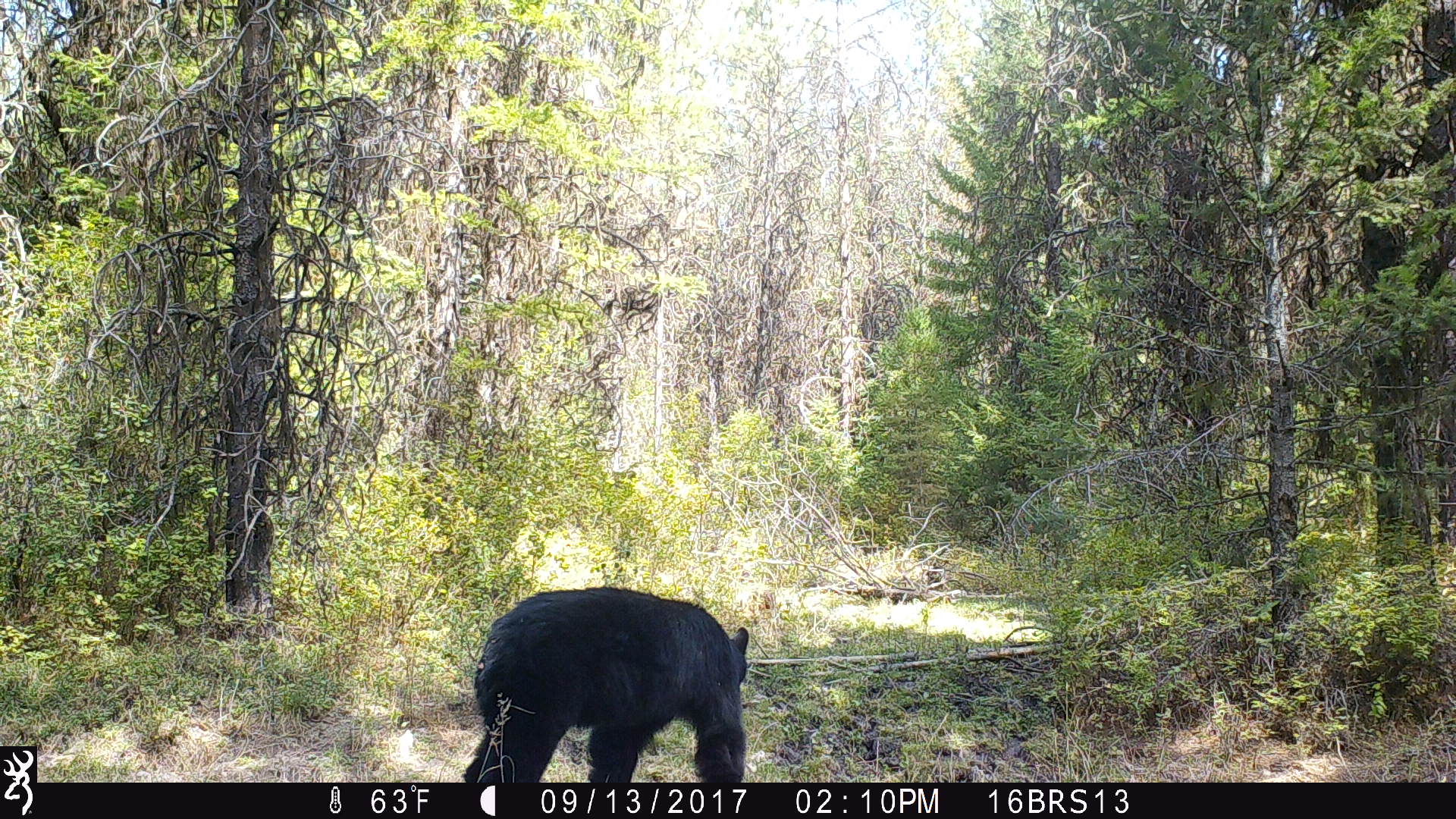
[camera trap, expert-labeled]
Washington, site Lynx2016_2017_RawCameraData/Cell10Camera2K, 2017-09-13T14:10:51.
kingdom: Animalia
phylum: Chordata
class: Mammalia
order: Carnivora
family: Ursidae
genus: Ursus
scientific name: Ursus americanus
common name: american black bear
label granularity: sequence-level